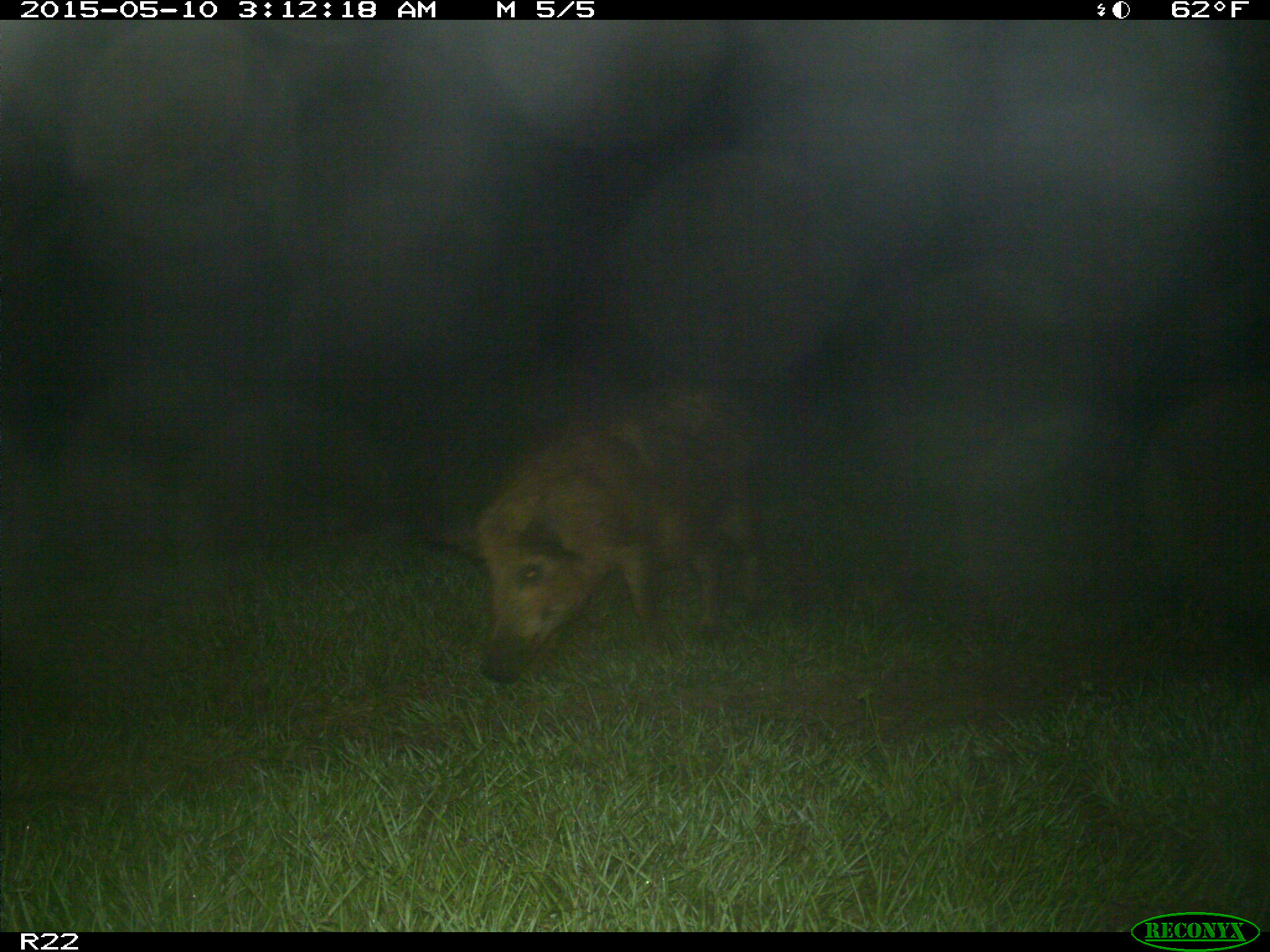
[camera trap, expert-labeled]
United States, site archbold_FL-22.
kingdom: Animalia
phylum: Chordata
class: Mammalia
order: Artiodactyla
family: Suidae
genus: Sus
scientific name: Sus scrofa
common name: wild boar